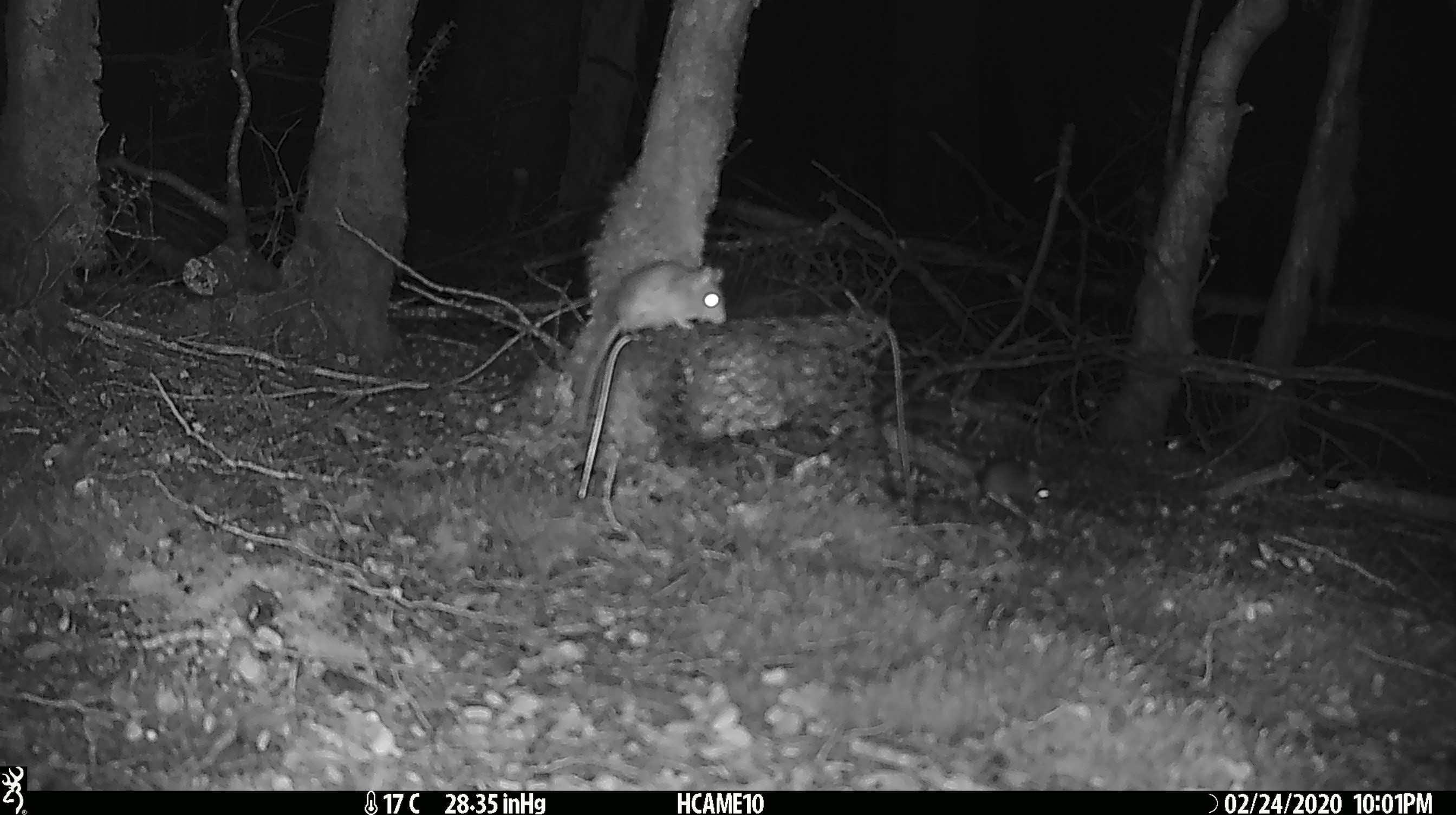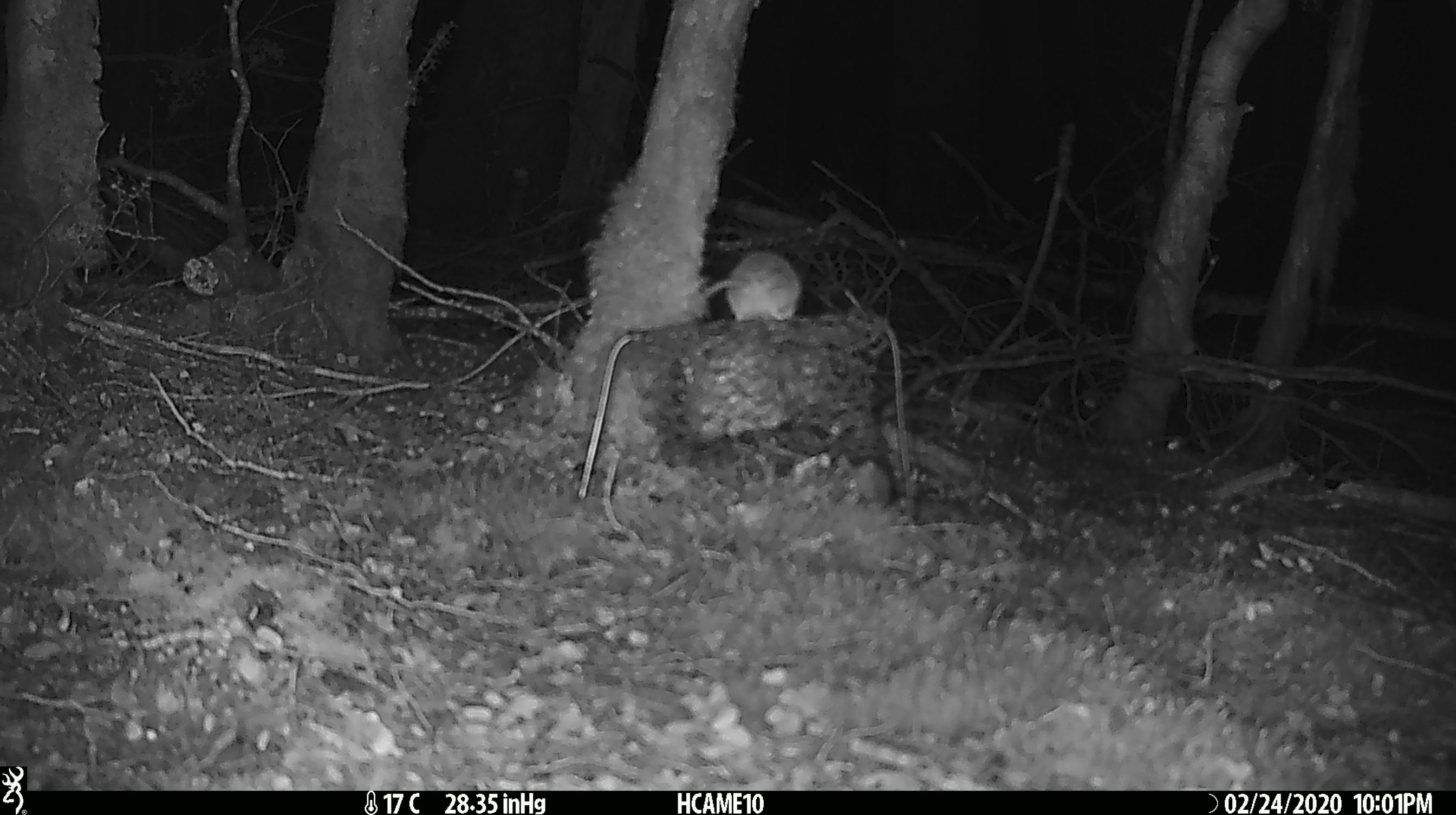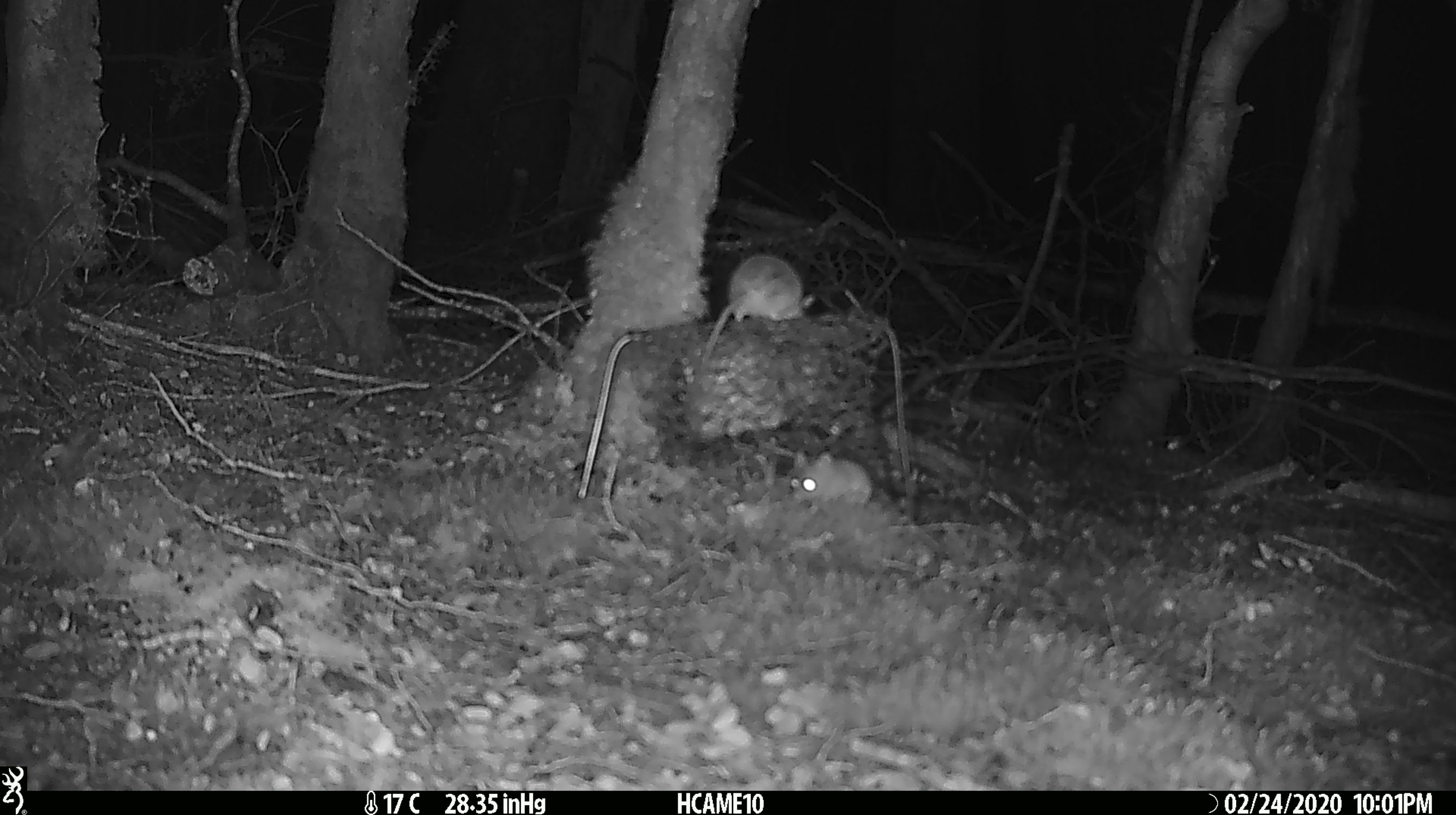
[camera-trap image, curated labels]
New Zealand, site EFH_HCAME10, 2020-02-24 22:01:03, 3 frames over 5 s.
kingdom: Animalia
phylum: Chordata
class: Mammalia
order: Rodentia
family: Muridae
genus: Mus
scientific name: Mus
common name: mouse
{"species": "mouse (Mus)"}